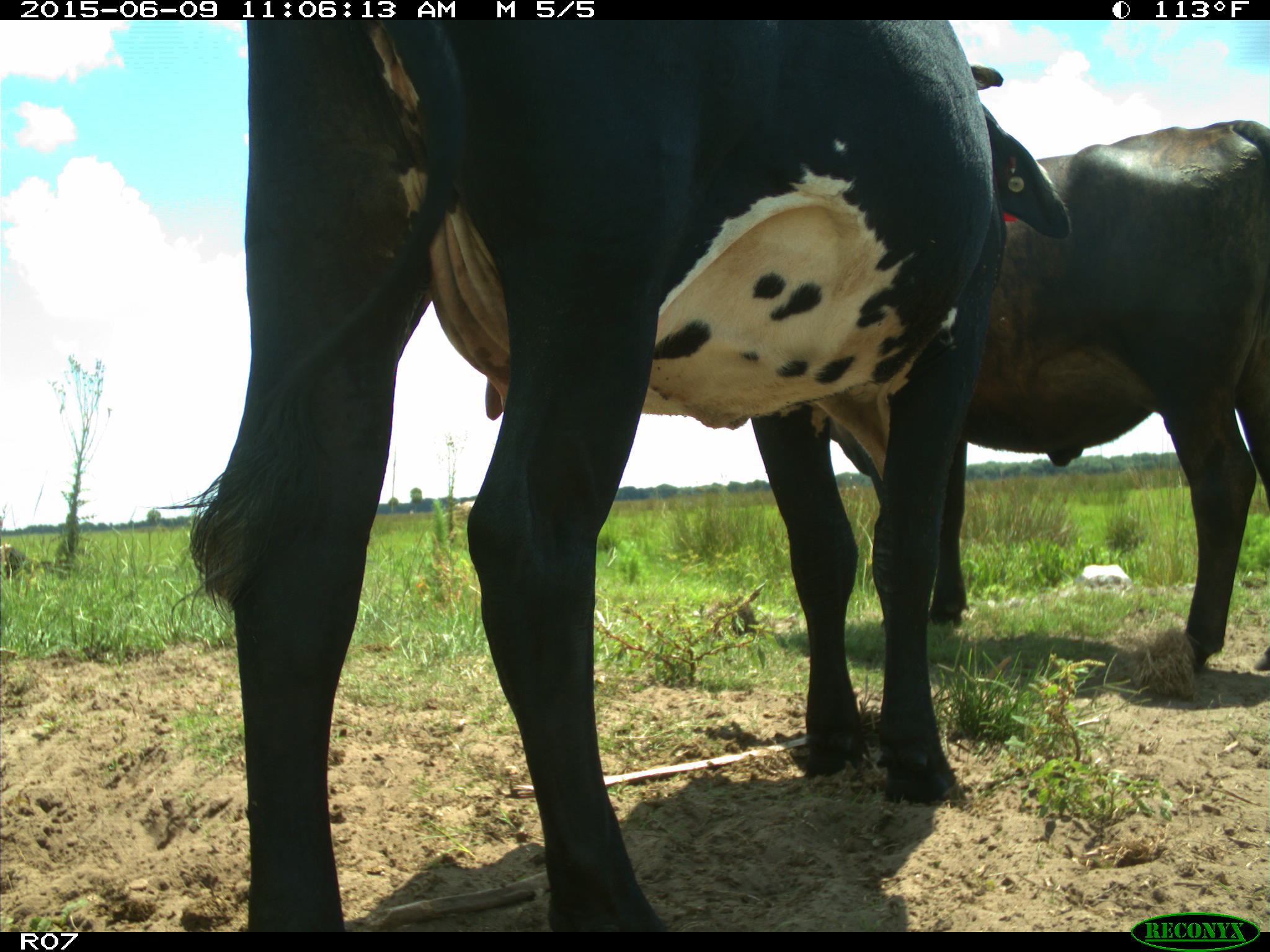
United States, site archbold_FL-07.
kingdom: Animalia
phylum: Chordata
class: Mammalia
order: Artiodactyla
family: Bovidae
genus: Bos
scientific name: Bos taurus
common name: domestic cow